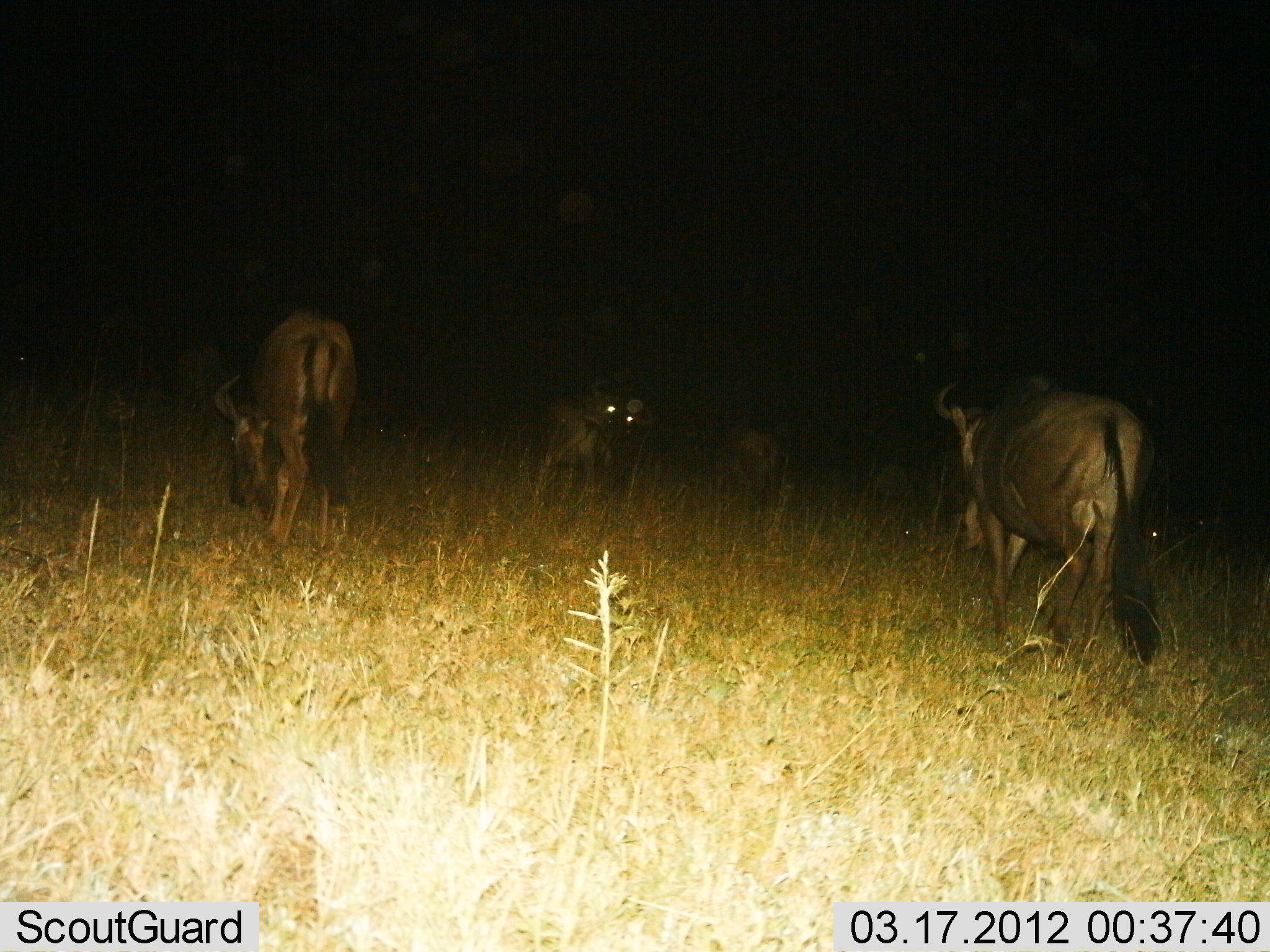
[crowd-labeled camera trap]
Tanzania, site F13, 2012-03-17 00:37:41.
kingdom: Animalia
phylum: Chordata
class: Mammalia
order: Artiodactyla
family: Bovidae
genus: Connochaetes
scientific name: Connochaetes taurinus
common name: blue wildebeest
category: wildebeest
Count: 4.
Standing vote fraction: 43%.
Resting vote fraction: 13%.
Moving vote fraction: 61%.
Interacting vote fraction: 0%.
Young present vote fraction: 9%.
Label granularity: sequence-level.